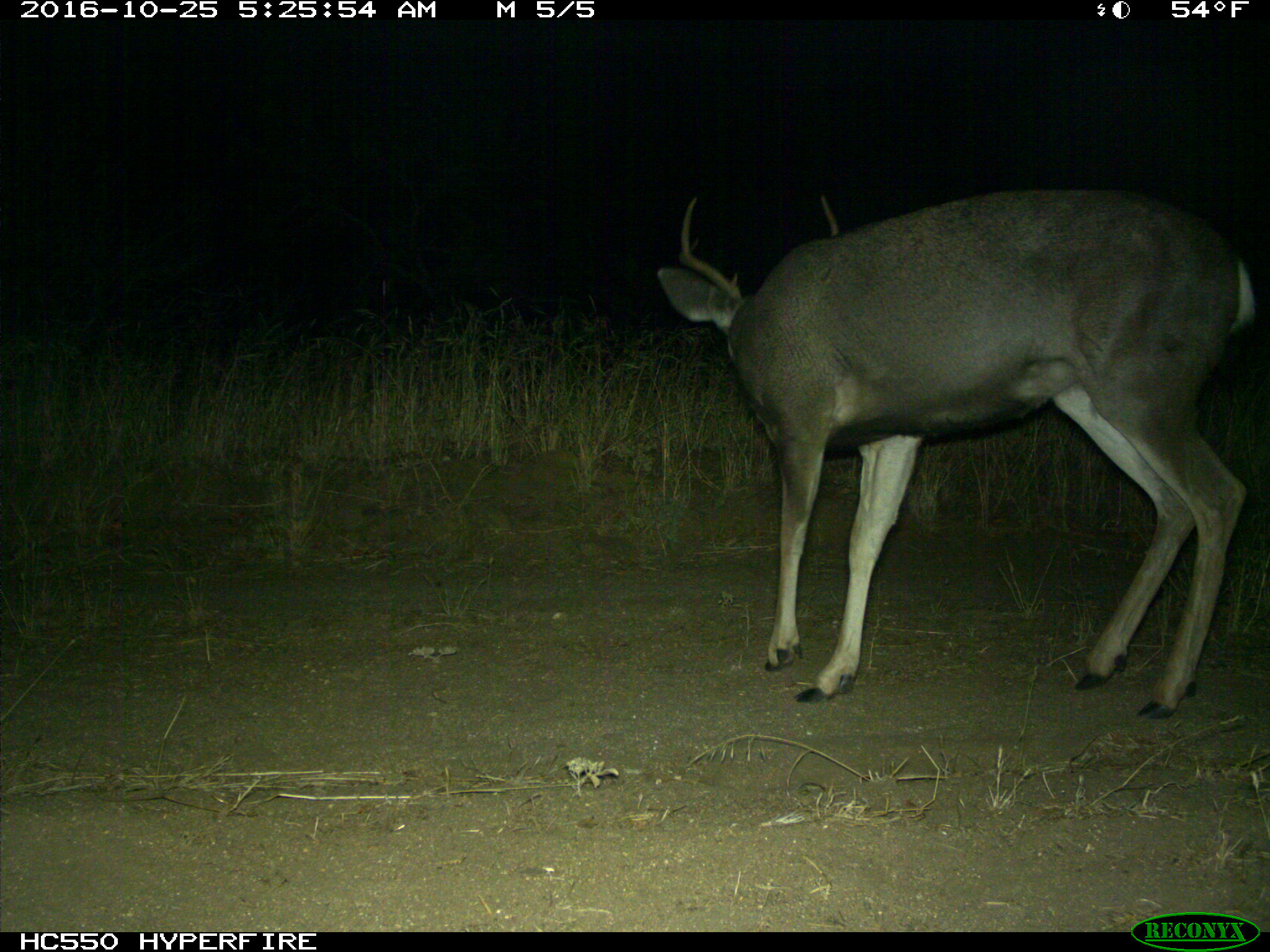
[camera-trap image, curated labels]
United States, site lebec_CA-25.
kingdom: Animalia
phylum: Chordata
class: Mammalia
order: Artiodactyla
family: Cervidae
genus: Odocoileus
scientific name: Odocoileus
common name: deer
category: unidentified deer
Unidentified deer (deer) (Odocoileus).